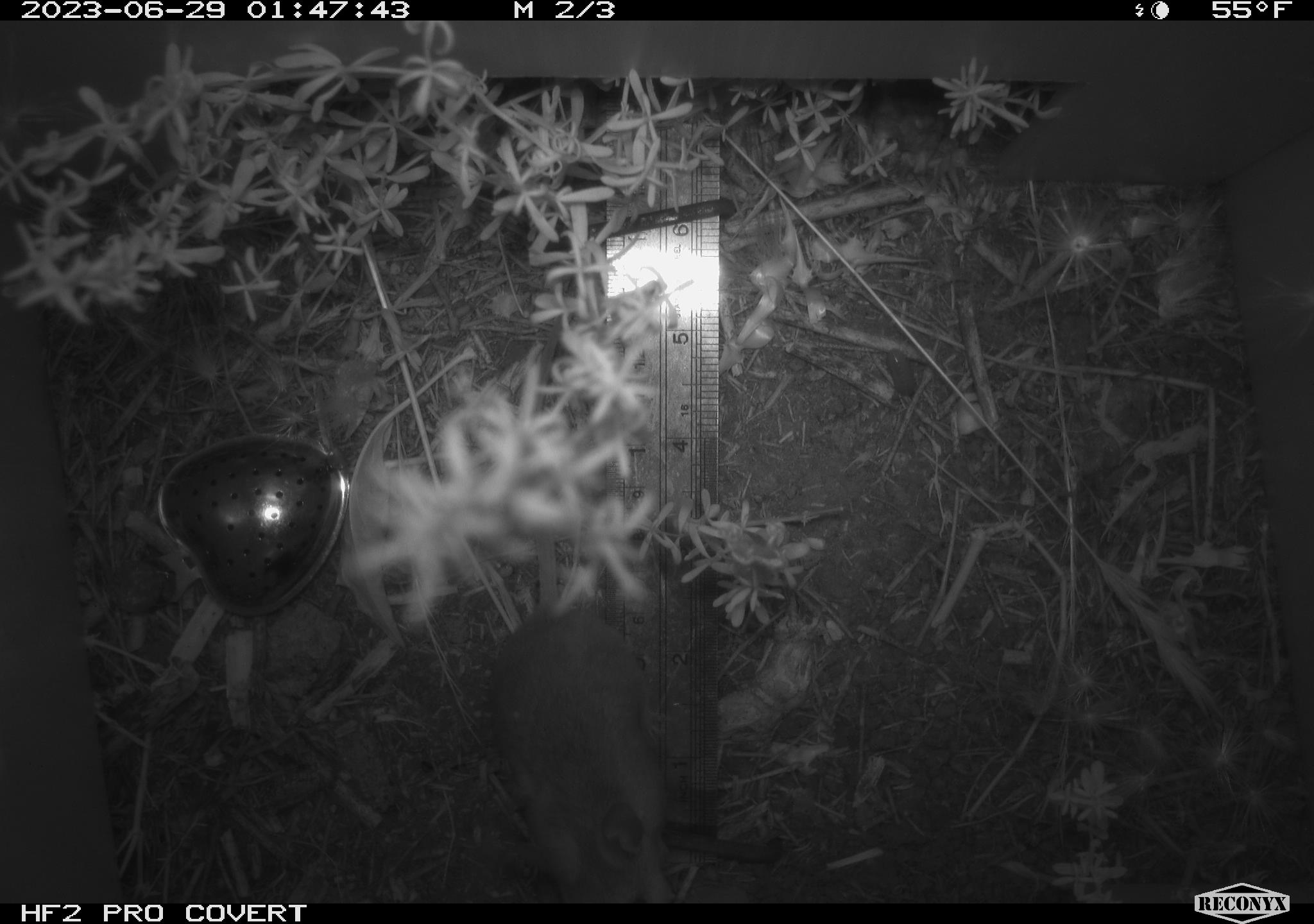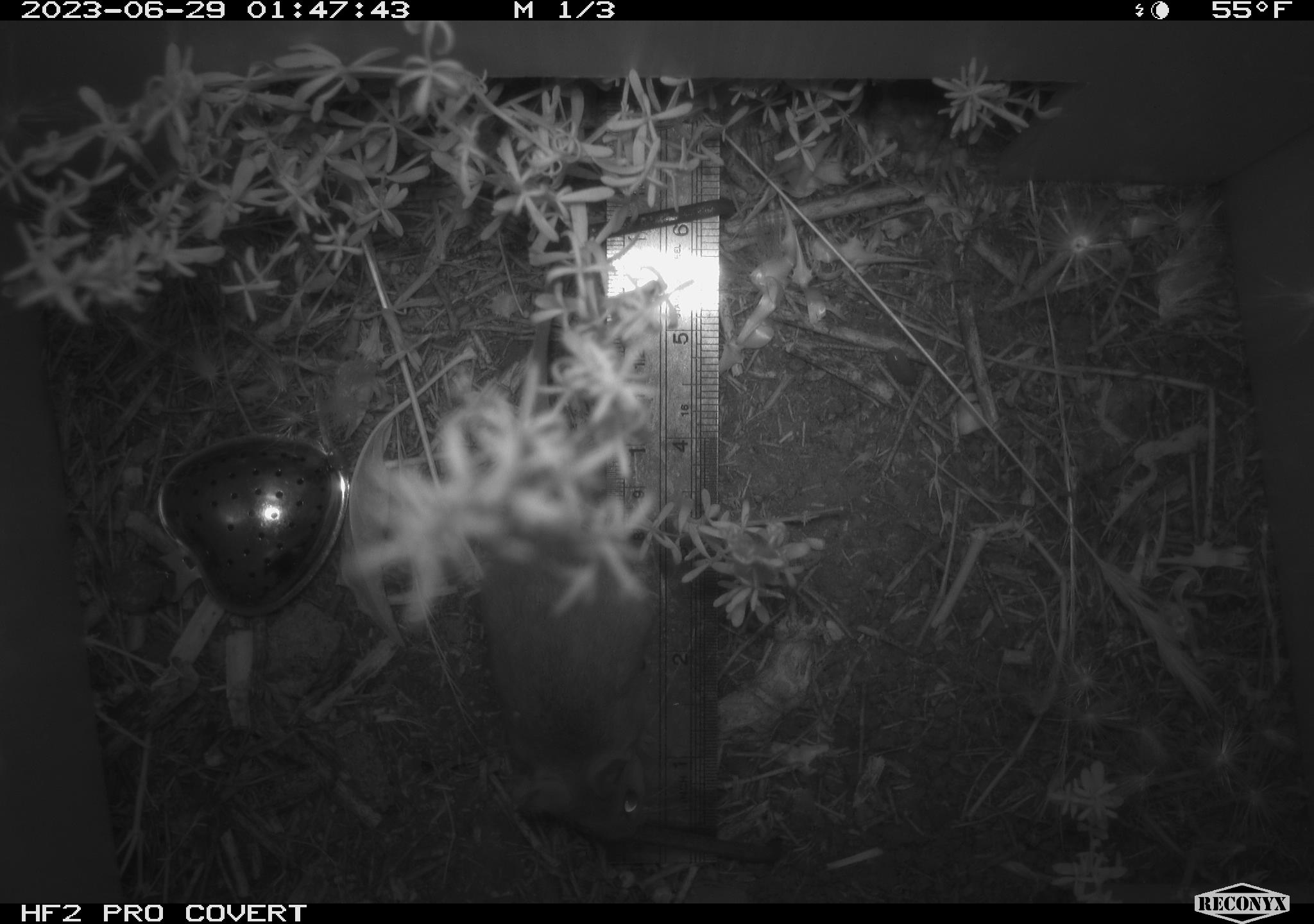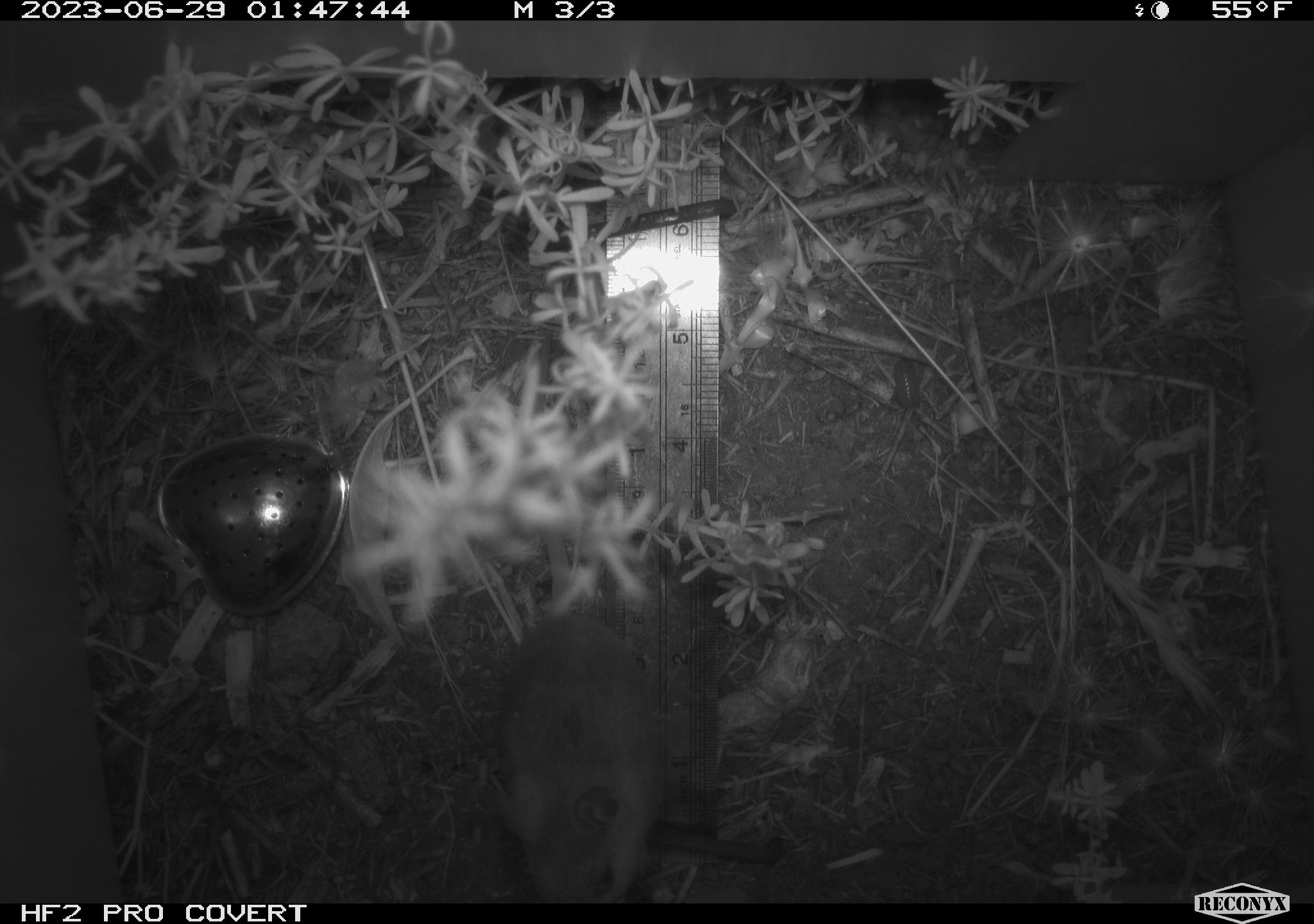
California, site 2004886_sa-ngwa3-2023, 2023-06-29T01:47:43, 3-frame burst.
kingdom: Animalia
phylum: Chordata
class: Mammalia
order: Rodentia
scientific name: Rodentia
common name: mouse species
Mouse species (Rodentia).